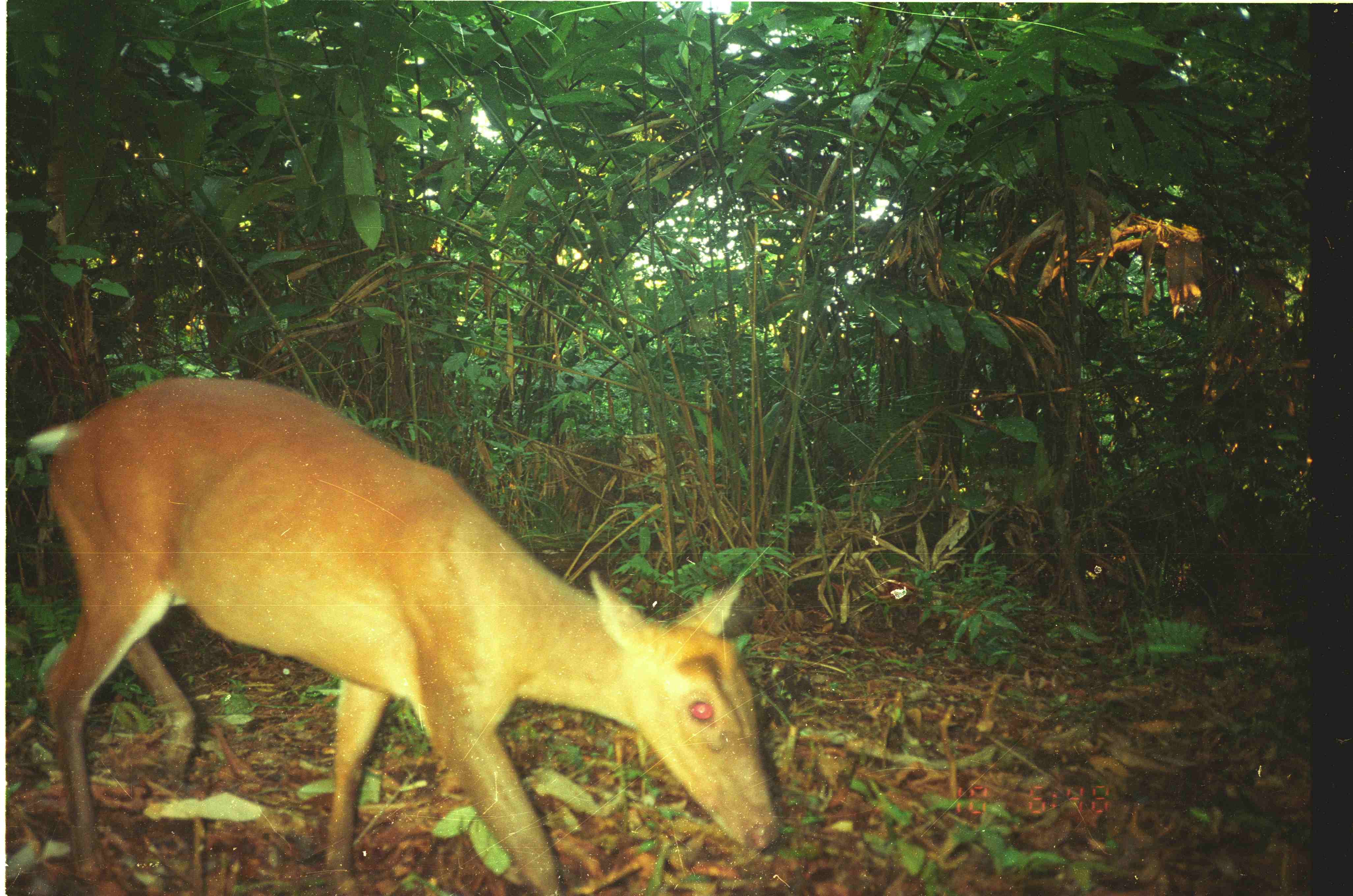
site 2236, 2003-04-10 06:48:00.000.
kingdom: Animalia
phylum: Chordata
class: Mammalia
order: Artiodactyla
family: Cervidae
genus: Muntiacus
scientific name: Muntiacus muntjak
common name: southern red muntjac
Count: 1.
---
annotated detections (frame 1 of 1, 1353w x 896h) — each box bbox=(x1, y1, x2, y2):
muntiacus muntjak: bbox=(26, 371, 779, 893)